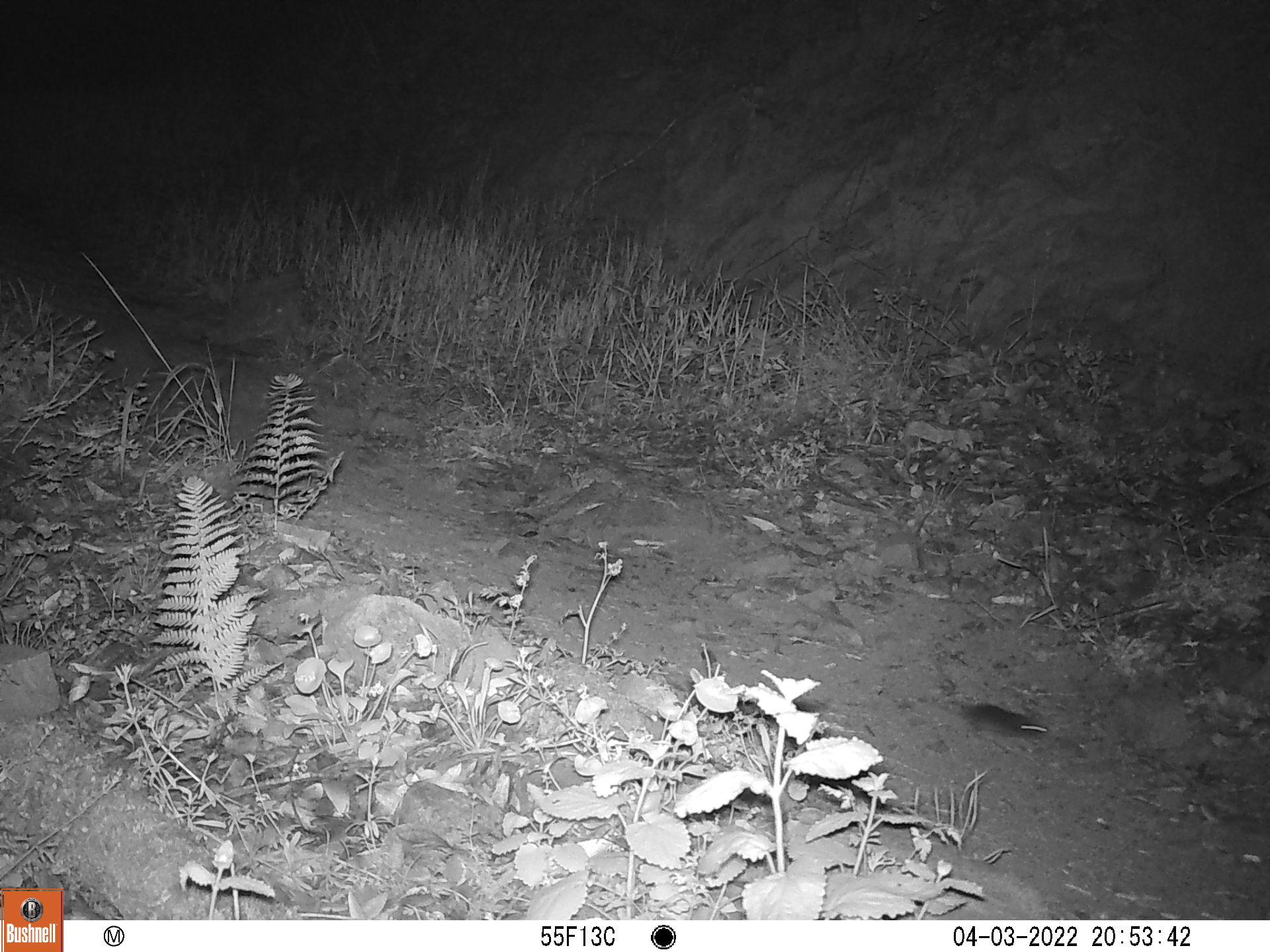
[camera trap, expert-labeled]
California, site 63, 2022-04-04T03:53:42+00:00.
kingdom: Animalia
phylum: Chordata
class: Mammalia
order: Rodentia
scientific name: Rodentia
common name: mouse or rat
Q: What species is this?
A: Mouse or rat (Rodentia).